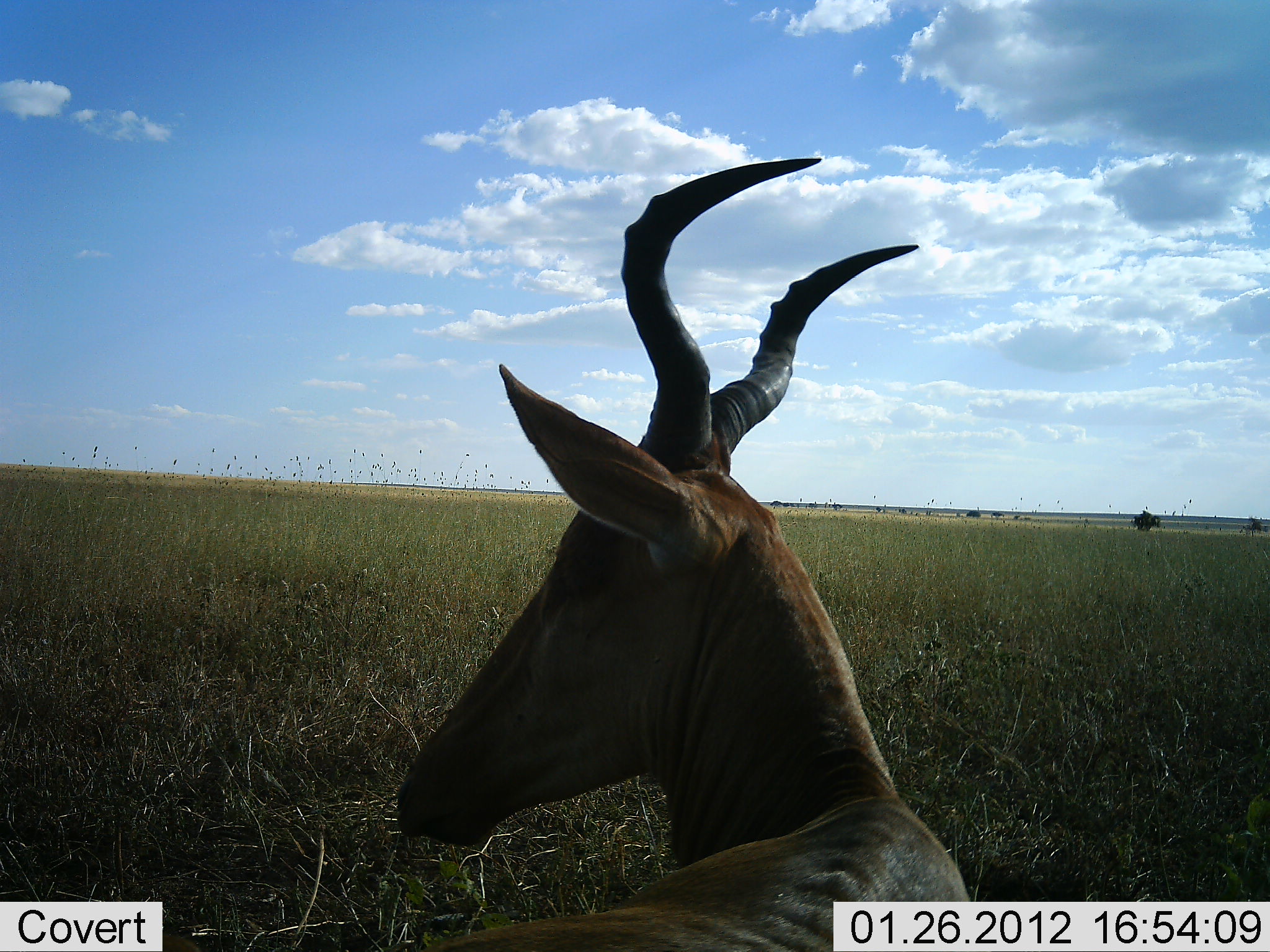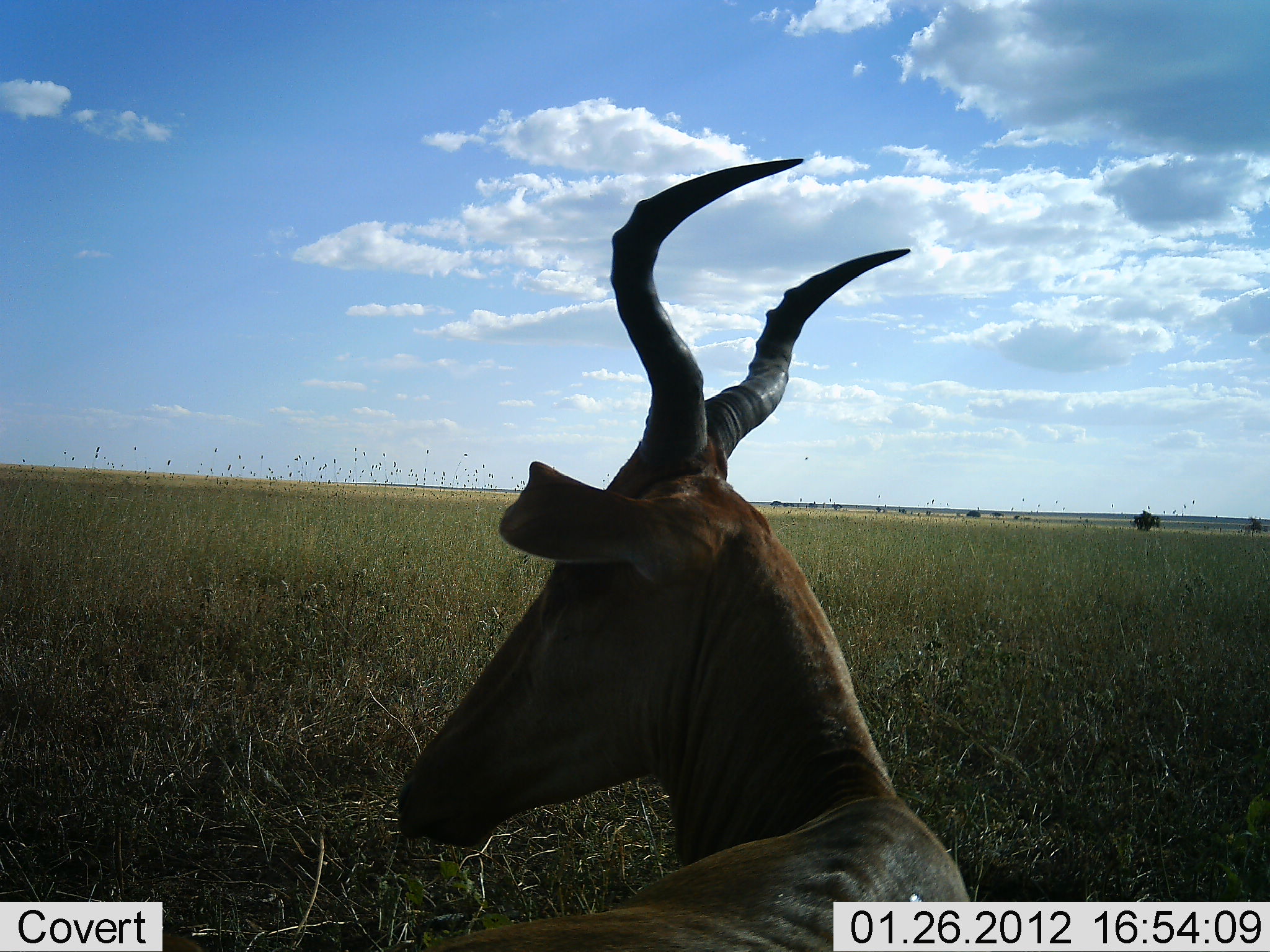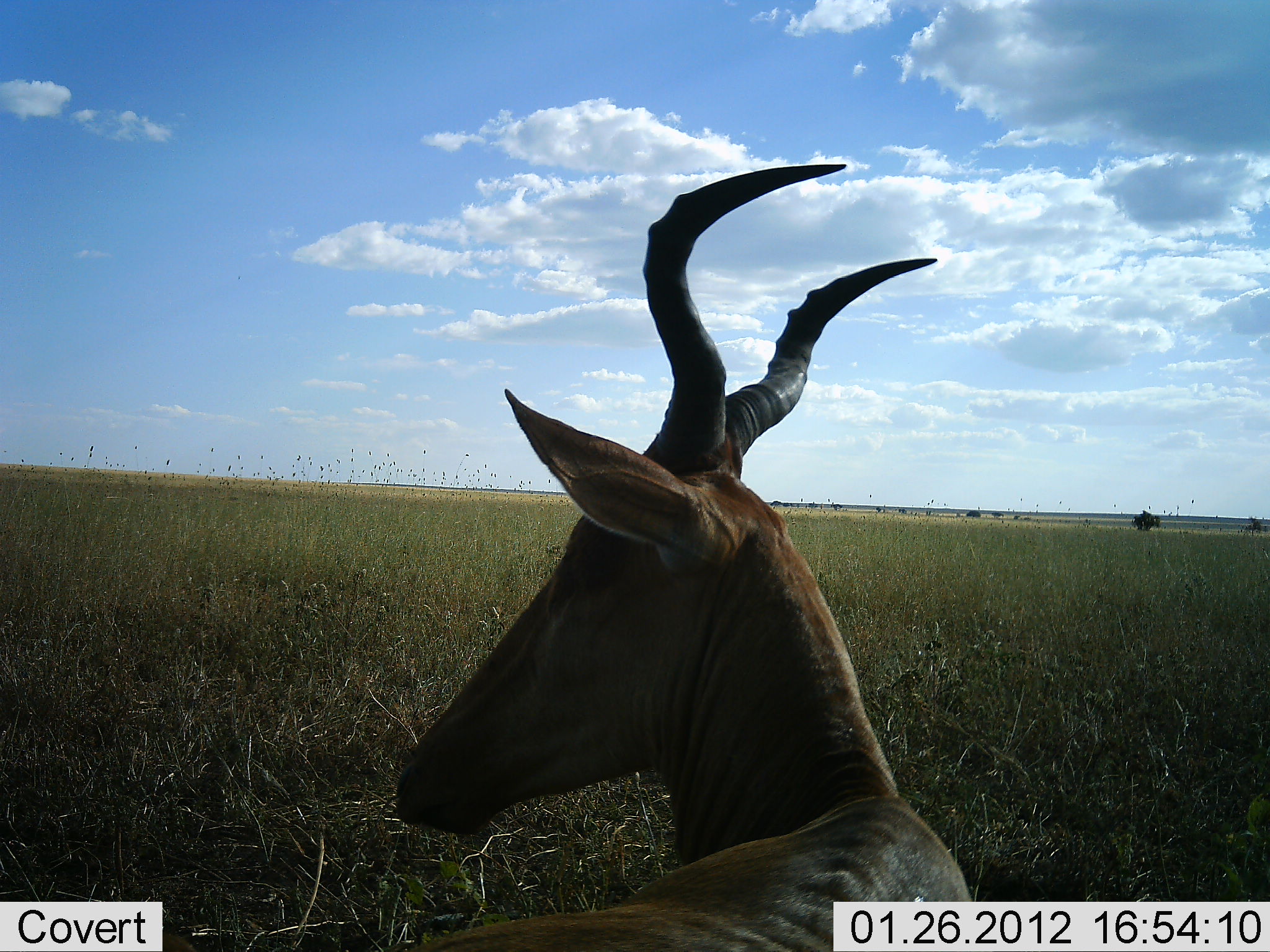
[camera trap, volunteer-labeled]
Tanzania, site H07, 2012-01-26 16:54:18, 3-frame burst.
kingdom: Animalia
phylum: Chordata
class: Mammalia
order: Artiodactyla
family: Bovidae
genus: Alcelaphus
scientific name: Alcelaphus buselaphus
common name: hartebeest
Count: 1.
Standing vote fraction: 43%.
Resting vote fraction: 57%.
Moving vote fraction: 0%.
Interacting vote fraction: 0%.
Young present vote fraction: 0%.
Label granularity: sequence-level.